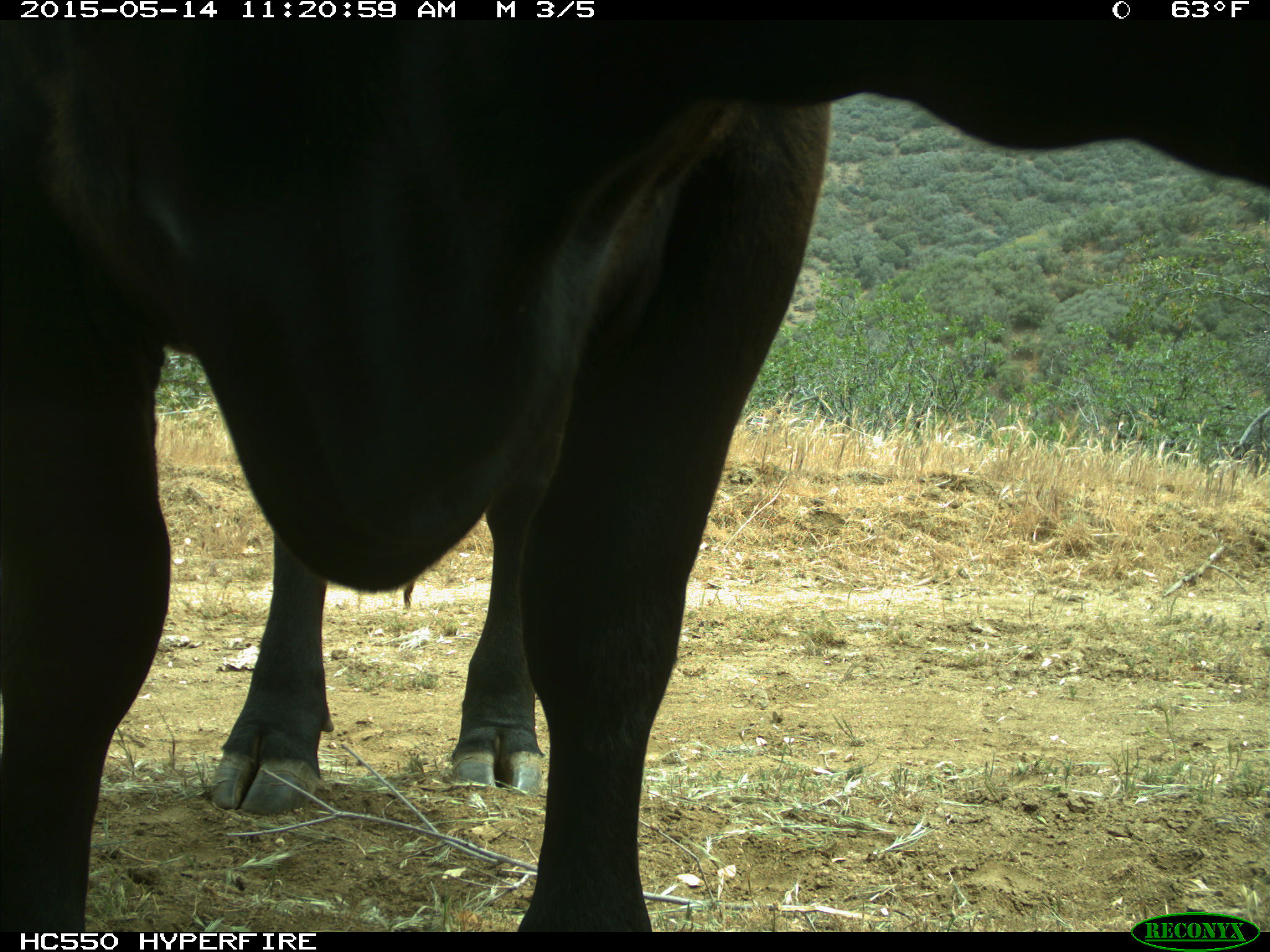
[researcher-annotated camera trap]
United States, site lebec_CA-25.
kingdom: Animalia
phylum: Chordata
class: Mammalia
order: Artiodactyla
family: Bovidae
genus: Bos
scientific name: Bos taurus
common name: domestic cow